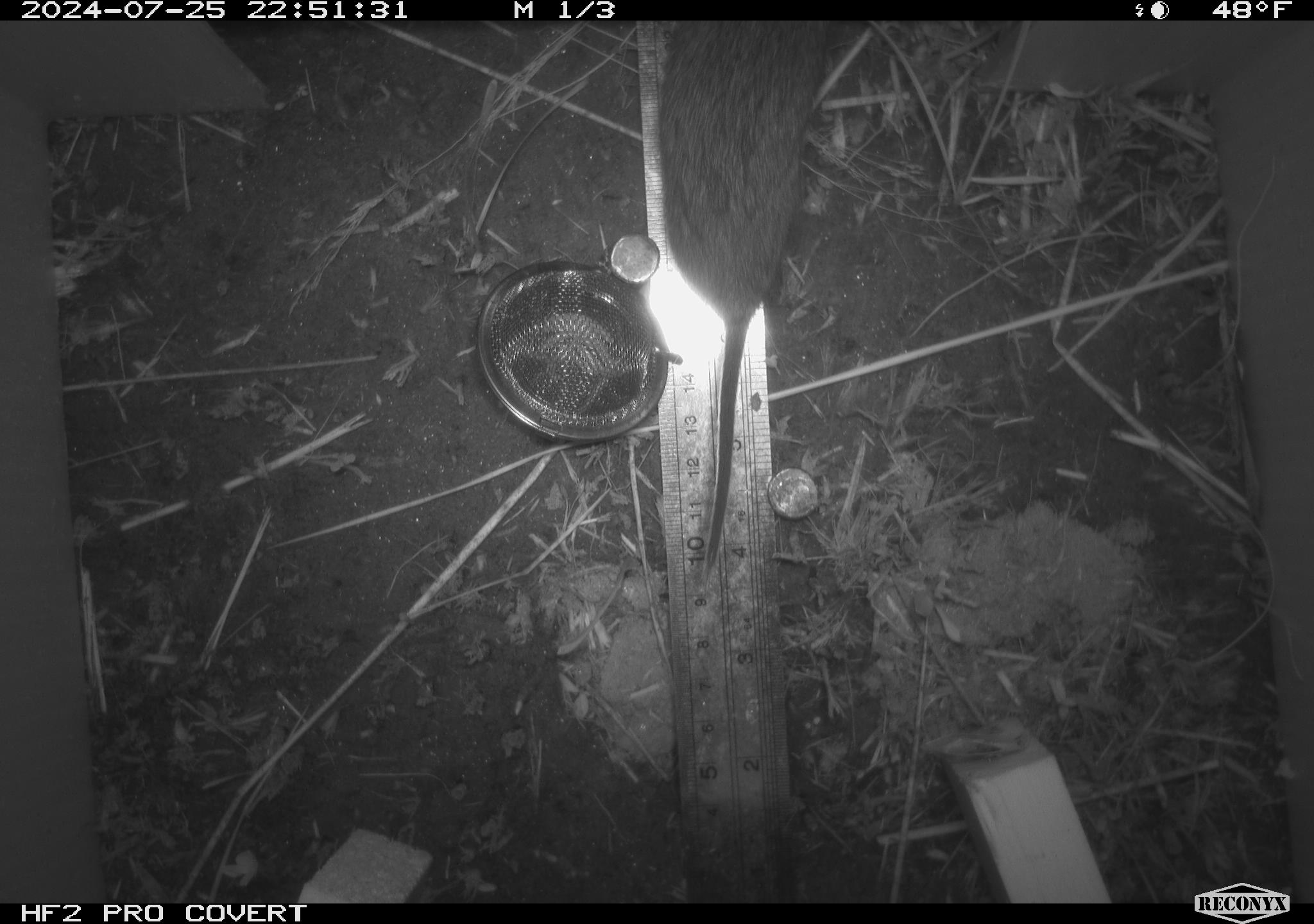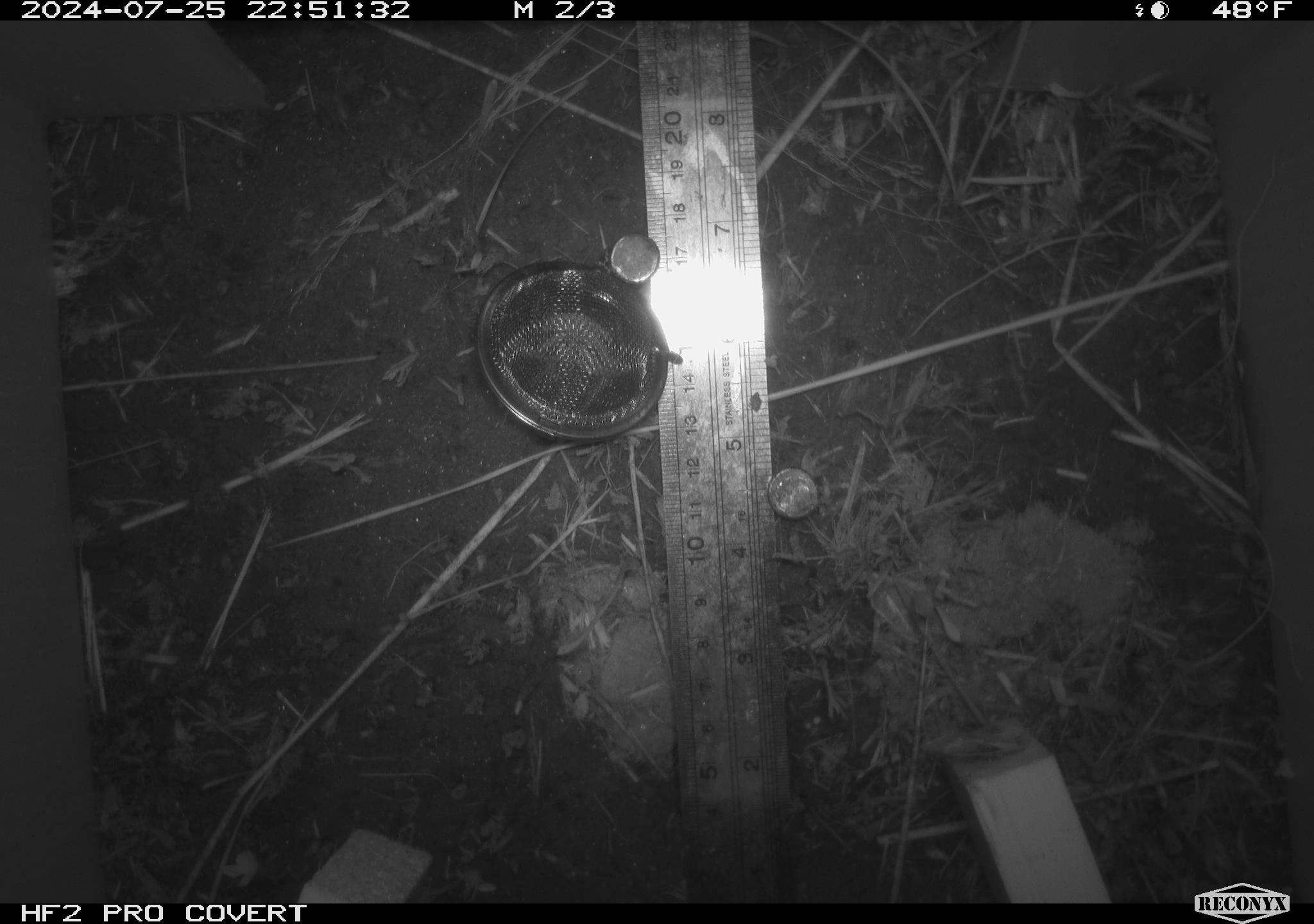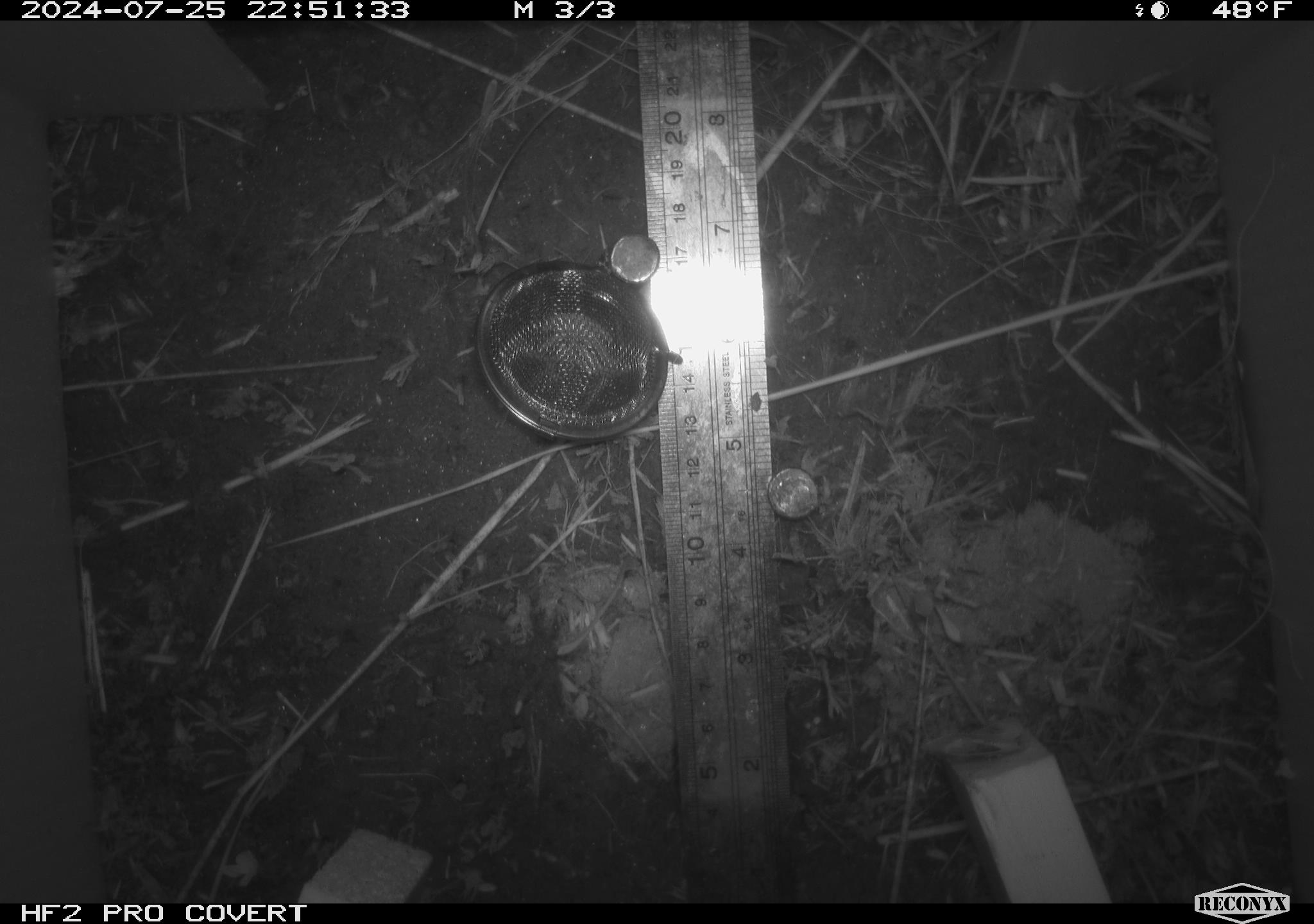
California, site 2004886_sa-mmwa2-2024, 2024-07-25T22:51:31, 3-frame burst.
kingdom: Animalia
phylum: Chordata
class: Mammalia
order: Rodentia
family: Cricetidae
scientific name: Arvicolinae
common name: voles, lemmings, and muskrats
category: arvicolinae subfamily